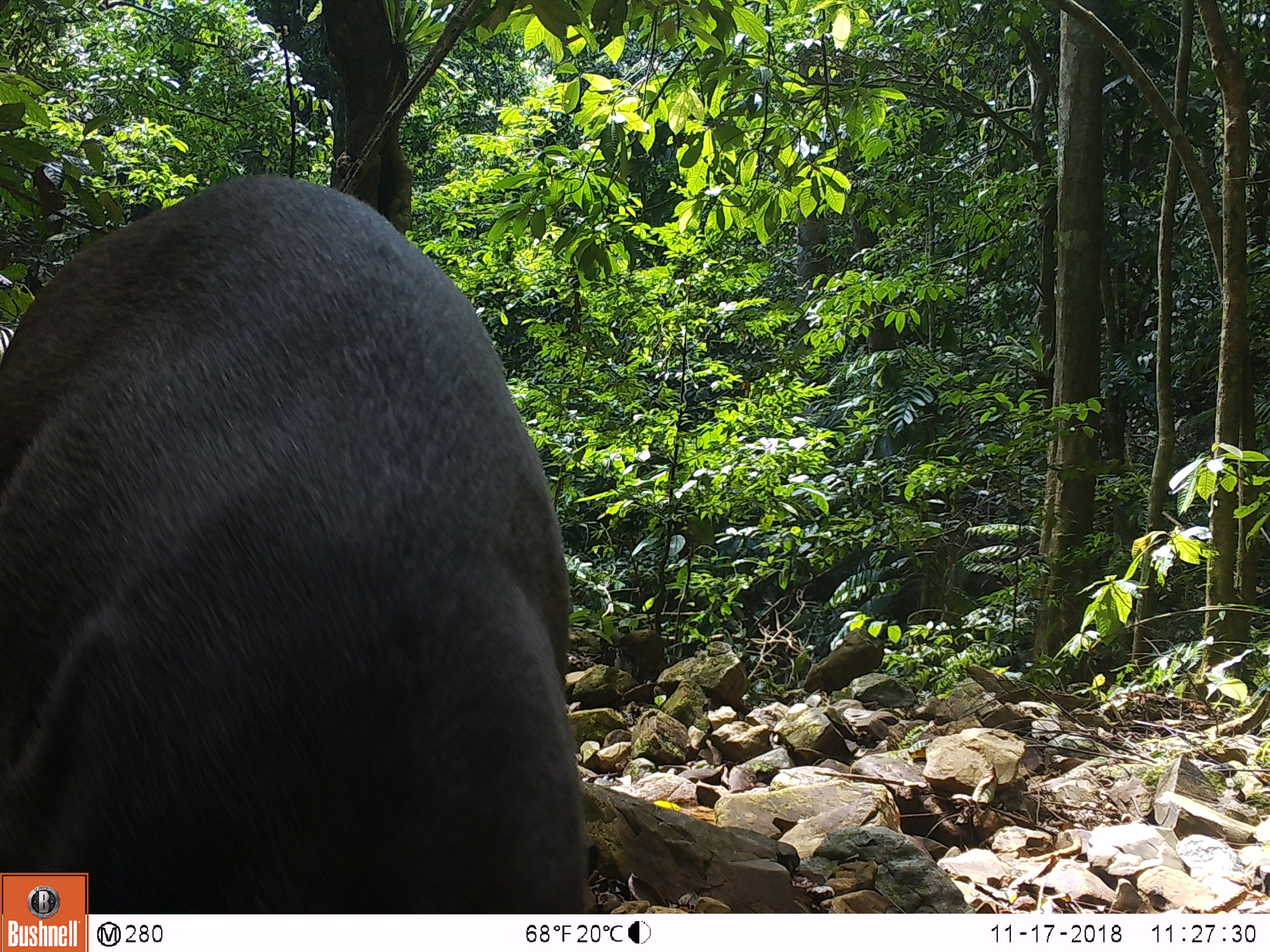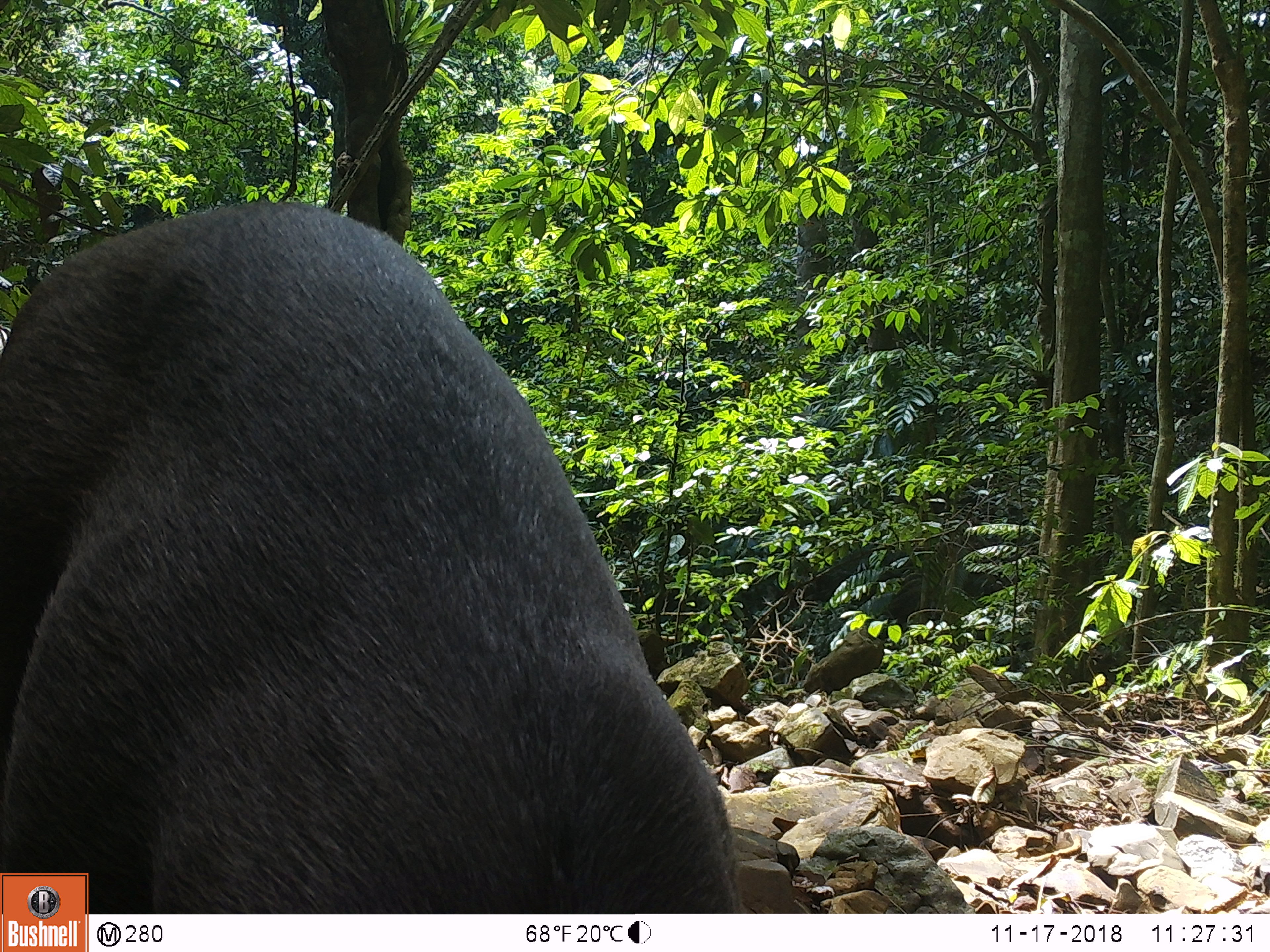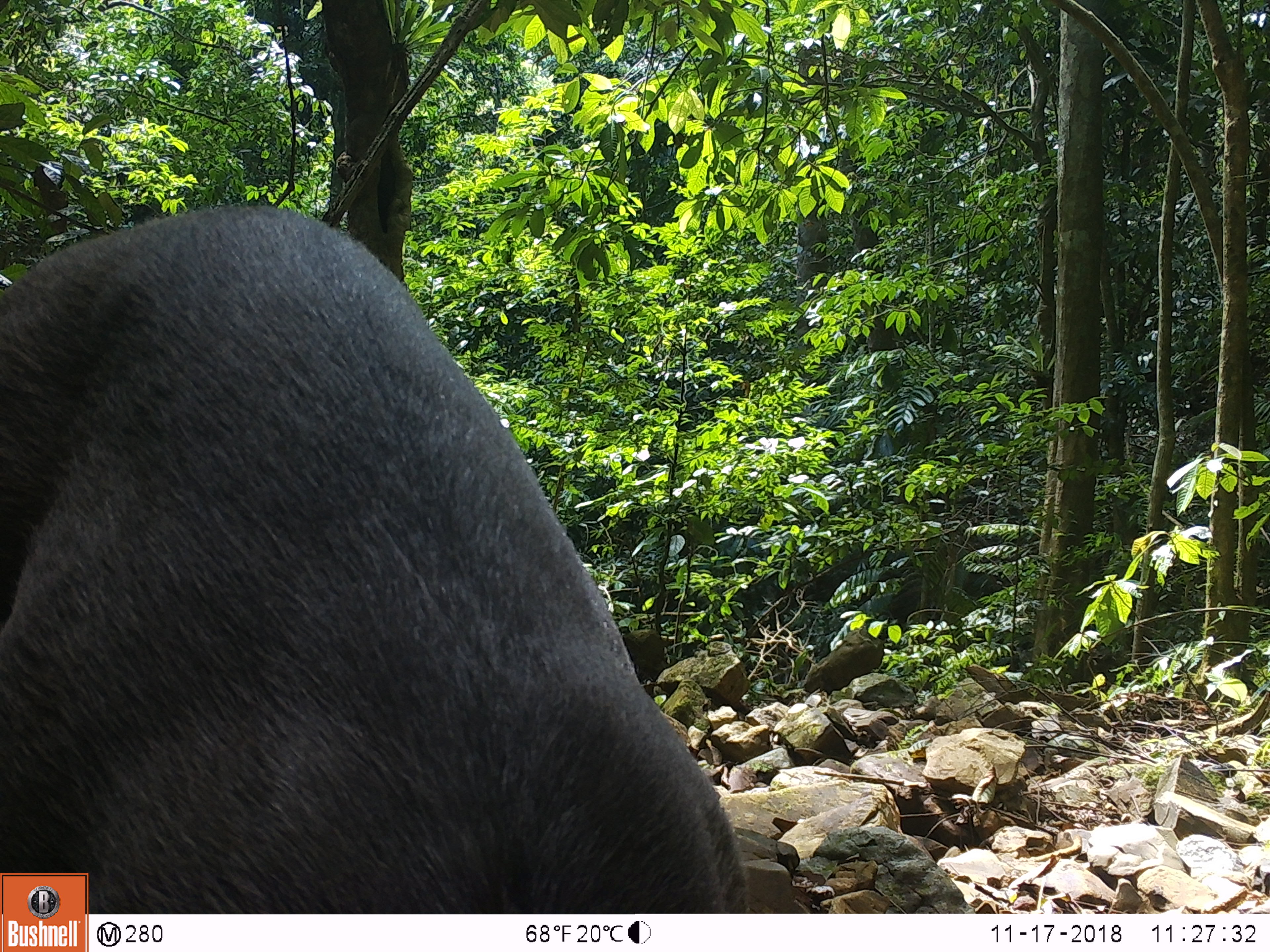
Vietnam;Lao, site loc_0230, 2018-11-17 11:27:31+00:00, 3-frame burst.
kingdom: Animalia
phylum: Chordata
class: Mammalia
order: Artiodactyla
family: Cervidae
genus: Rusa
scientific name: Rusa unicolor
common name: sambar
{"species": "sambar (Rusa unicolor)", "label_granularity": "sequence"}